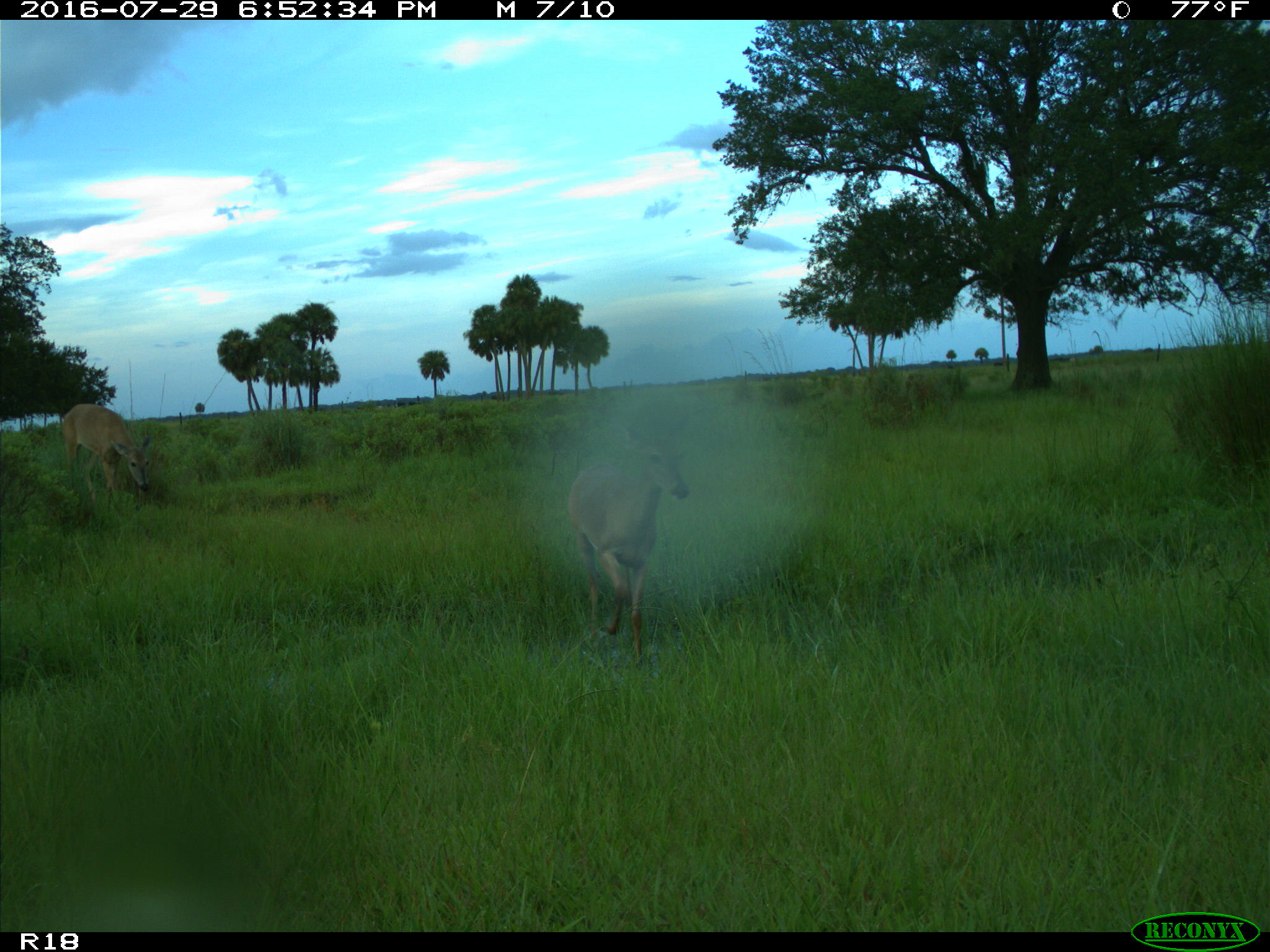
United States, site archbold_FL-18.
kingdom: Animalia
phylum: Chordata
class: Mammalia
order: Artiodactyla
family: Cervidae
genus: Odocoileus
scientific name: Odocoileus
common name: deer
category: unidentified deer